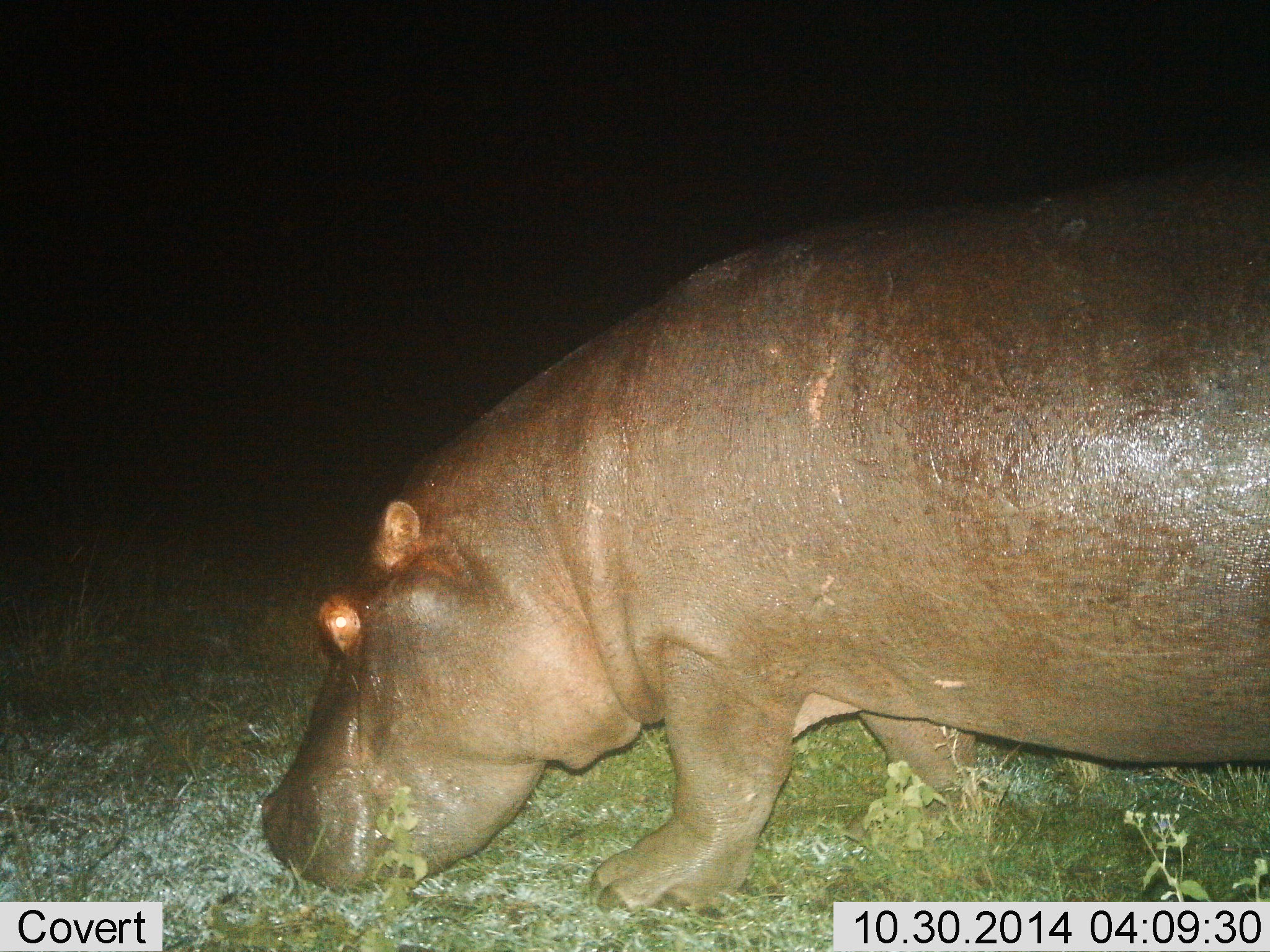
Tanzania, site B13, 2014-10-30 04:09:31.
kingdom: Animalia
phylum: Chordata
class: Mammalia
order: Artiodactyla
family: Hippopotamidae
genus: Hippopotamus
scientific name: Hippopotamus amphibius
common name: hippopotamus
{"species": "hippopotamus (Hippopotamus amphibius)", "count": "1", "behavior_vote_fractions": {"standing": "11%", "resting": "0%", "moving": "56%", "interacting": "0%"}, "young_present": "0%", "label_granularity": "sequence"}